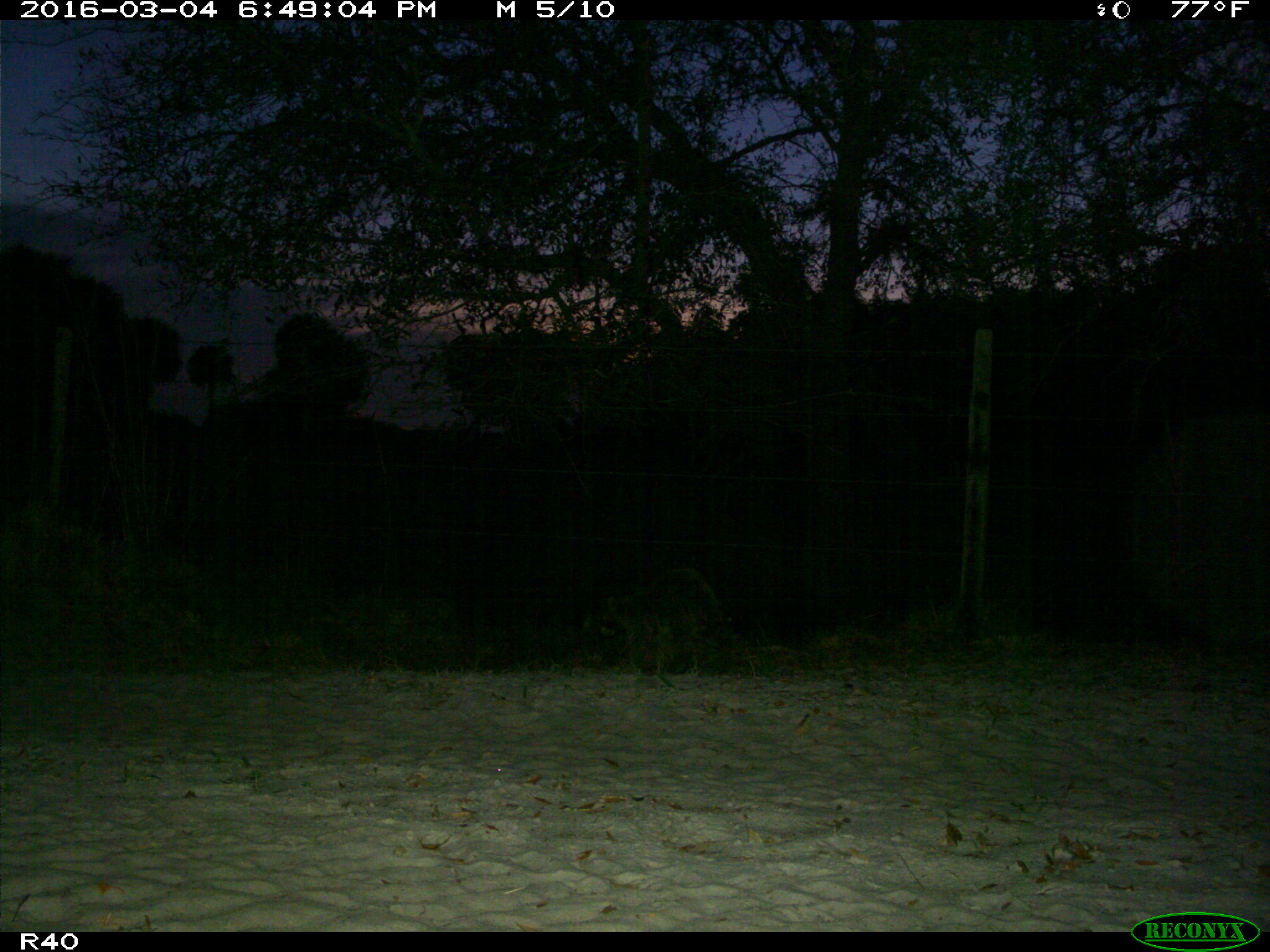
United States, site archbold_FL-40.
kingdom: Animalia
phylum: Chordata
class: Mammalia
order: Carnivora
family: Procyonidae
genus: Procyon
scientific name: Procyon lotor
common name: common raccoon